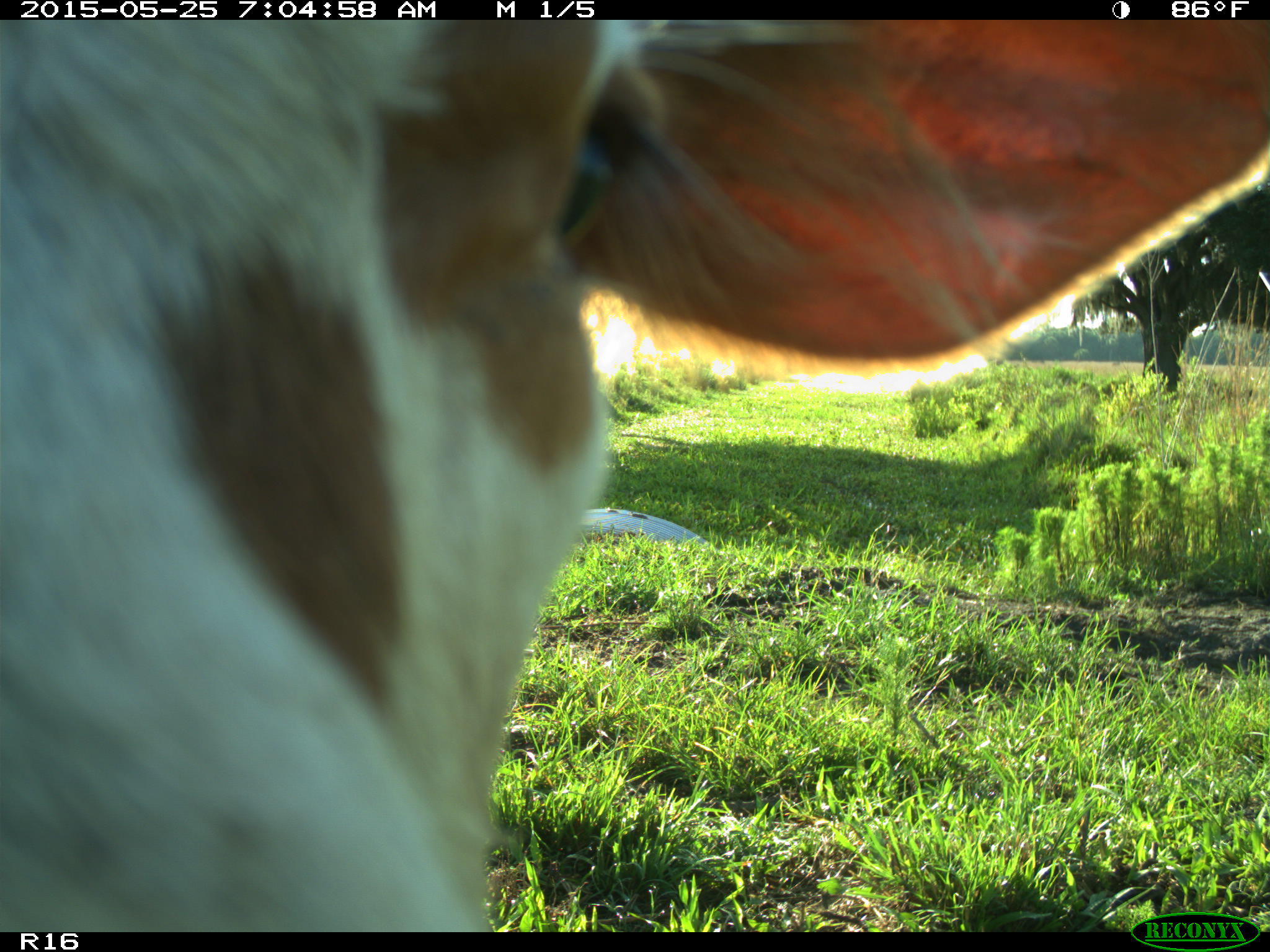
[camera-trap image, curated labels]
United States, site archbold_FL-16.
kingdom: Animalia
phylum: Chordata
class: Mammalia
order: Artiodactyla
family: Bovidae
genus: Bos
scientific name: Bos taurus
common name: domestic cow